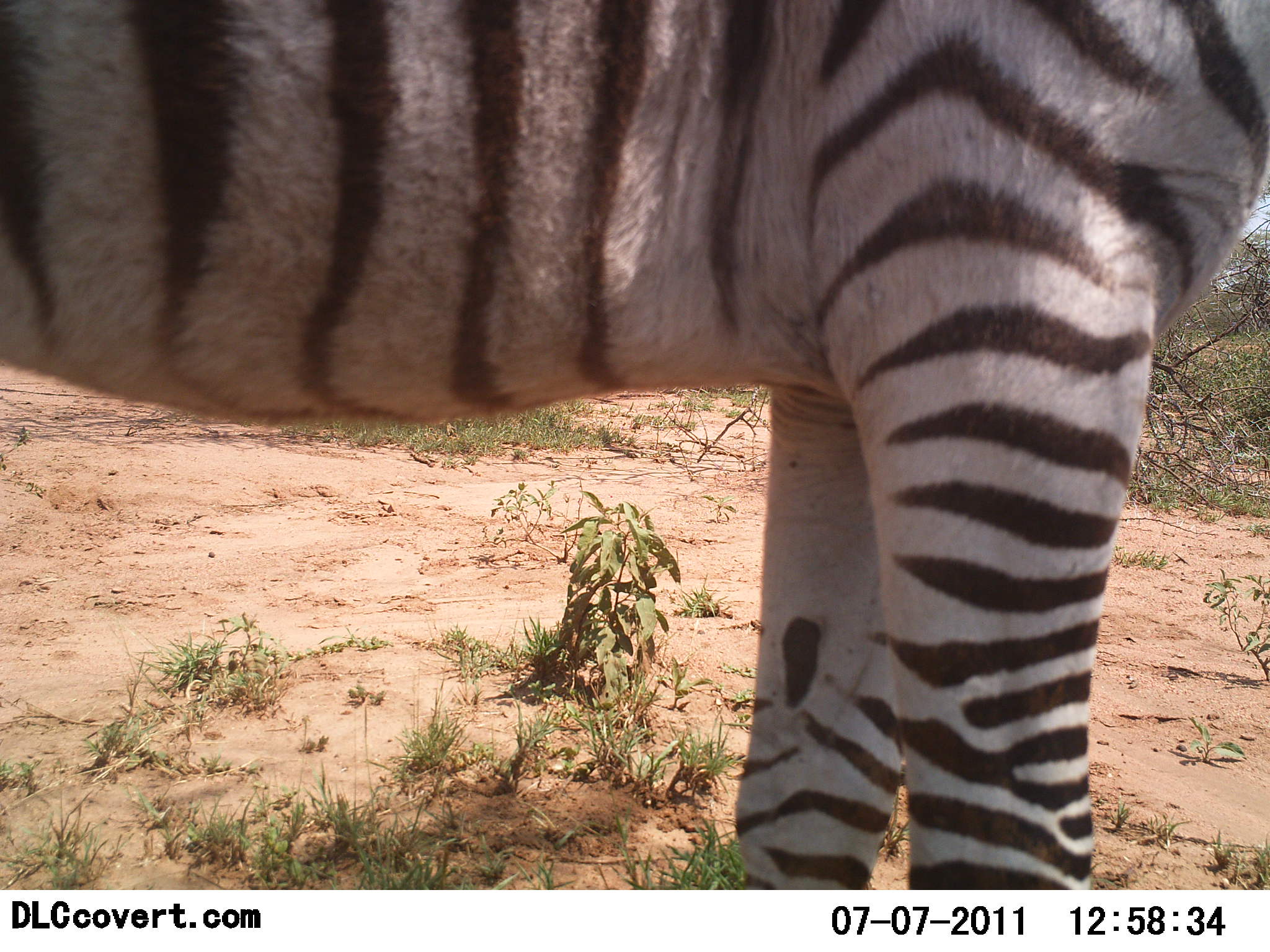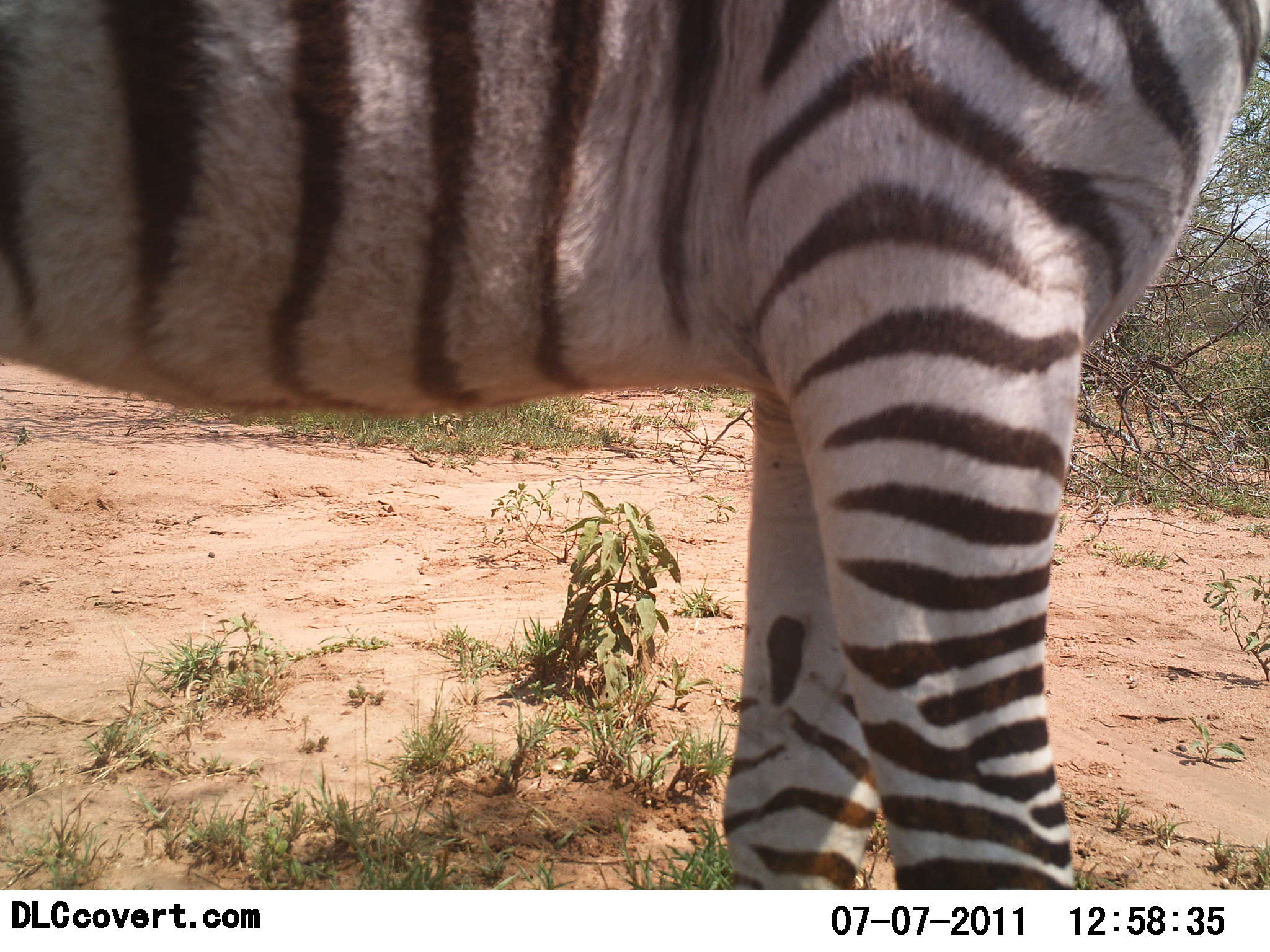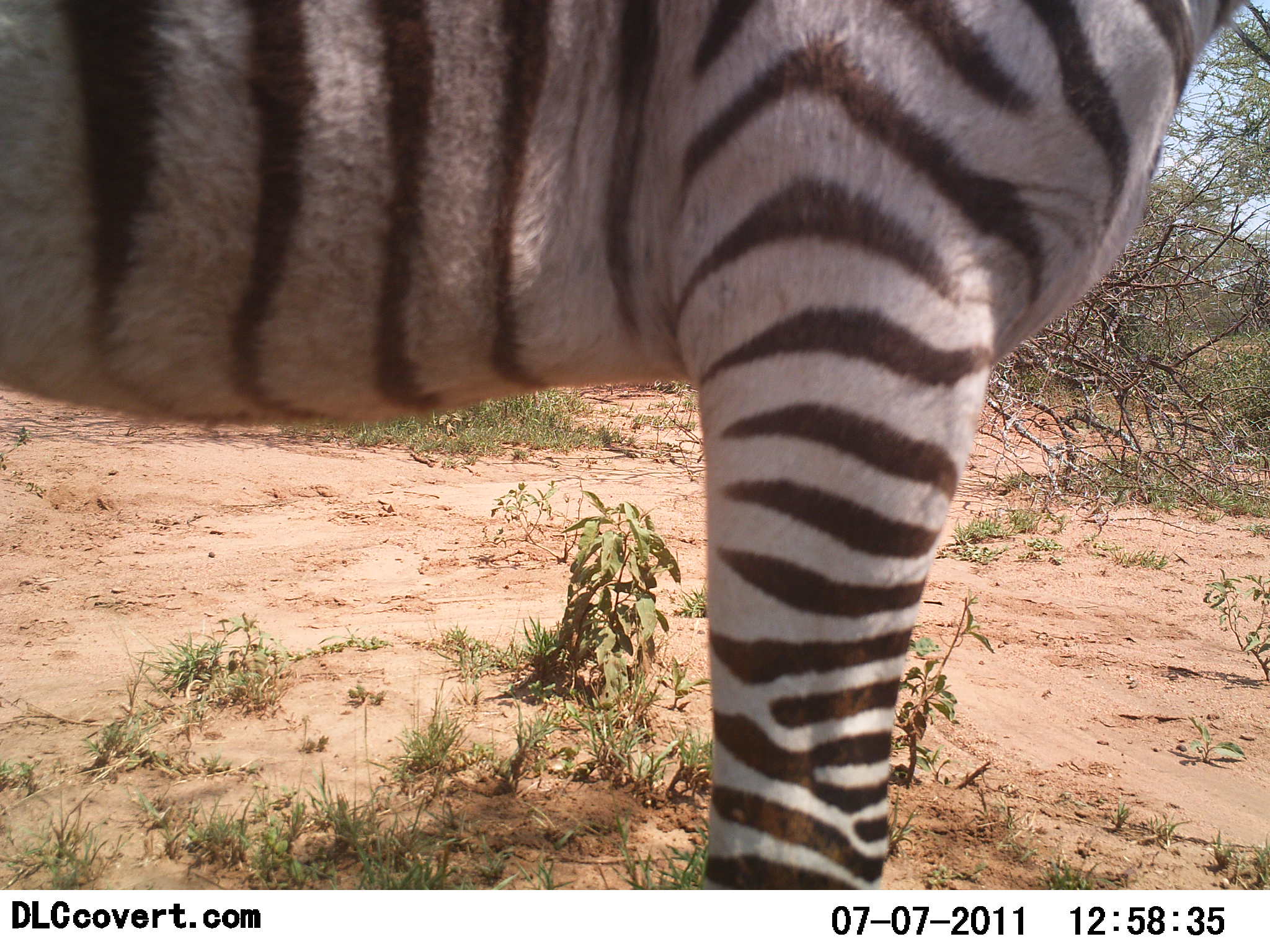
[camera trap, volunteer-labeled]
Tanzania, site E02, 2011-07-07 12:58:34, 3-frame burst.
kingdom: Animalia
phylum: Chordata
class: Mammalia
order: Perissodactyla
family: Equidae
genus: Equus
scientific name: Equus quagga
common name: plains zebra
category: zebra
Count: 1.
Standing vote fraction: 77%.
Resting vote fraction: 8%.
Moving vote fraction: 15%.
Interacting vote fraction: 0%.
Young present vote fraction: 0%.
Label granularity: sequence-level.